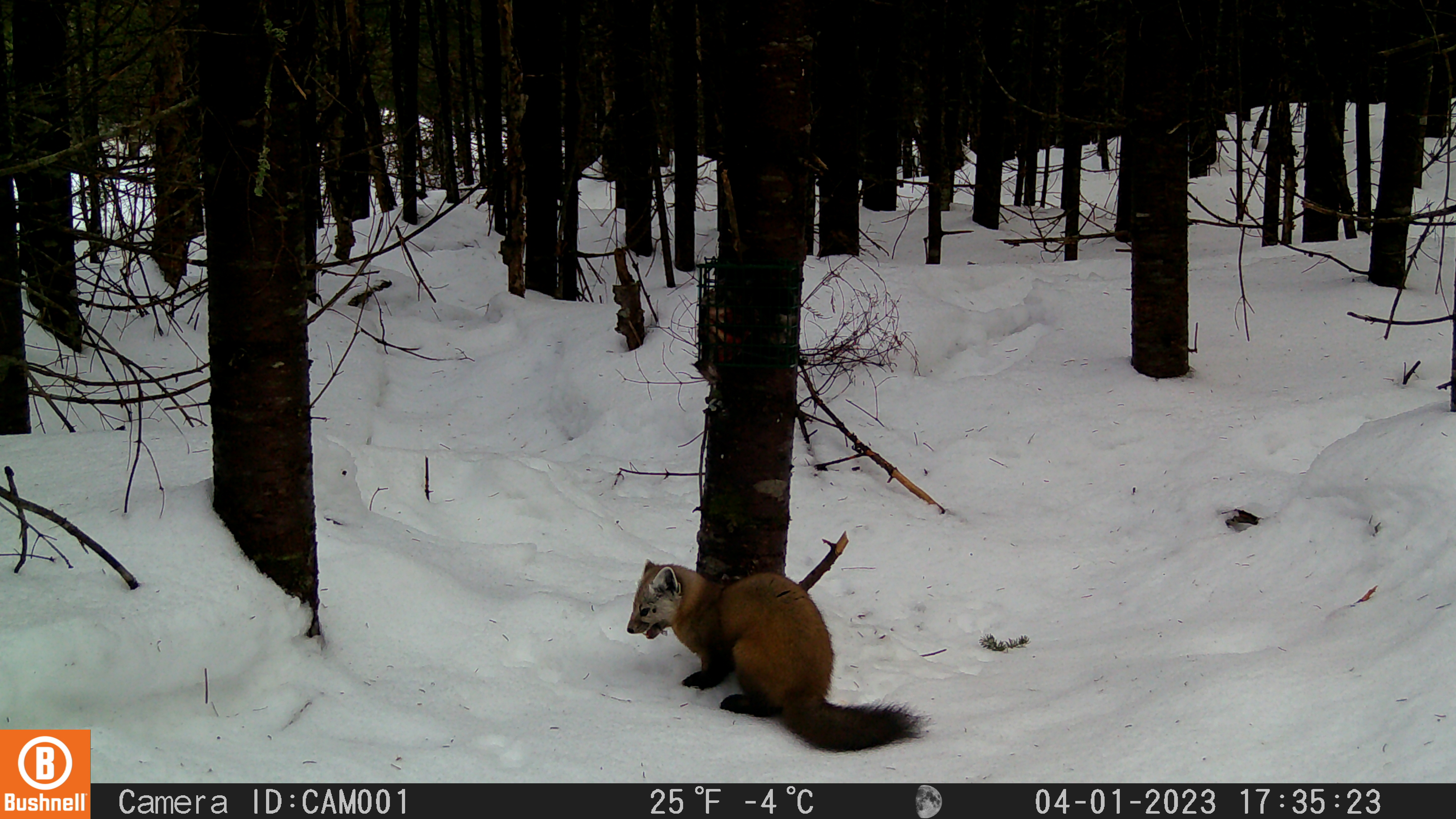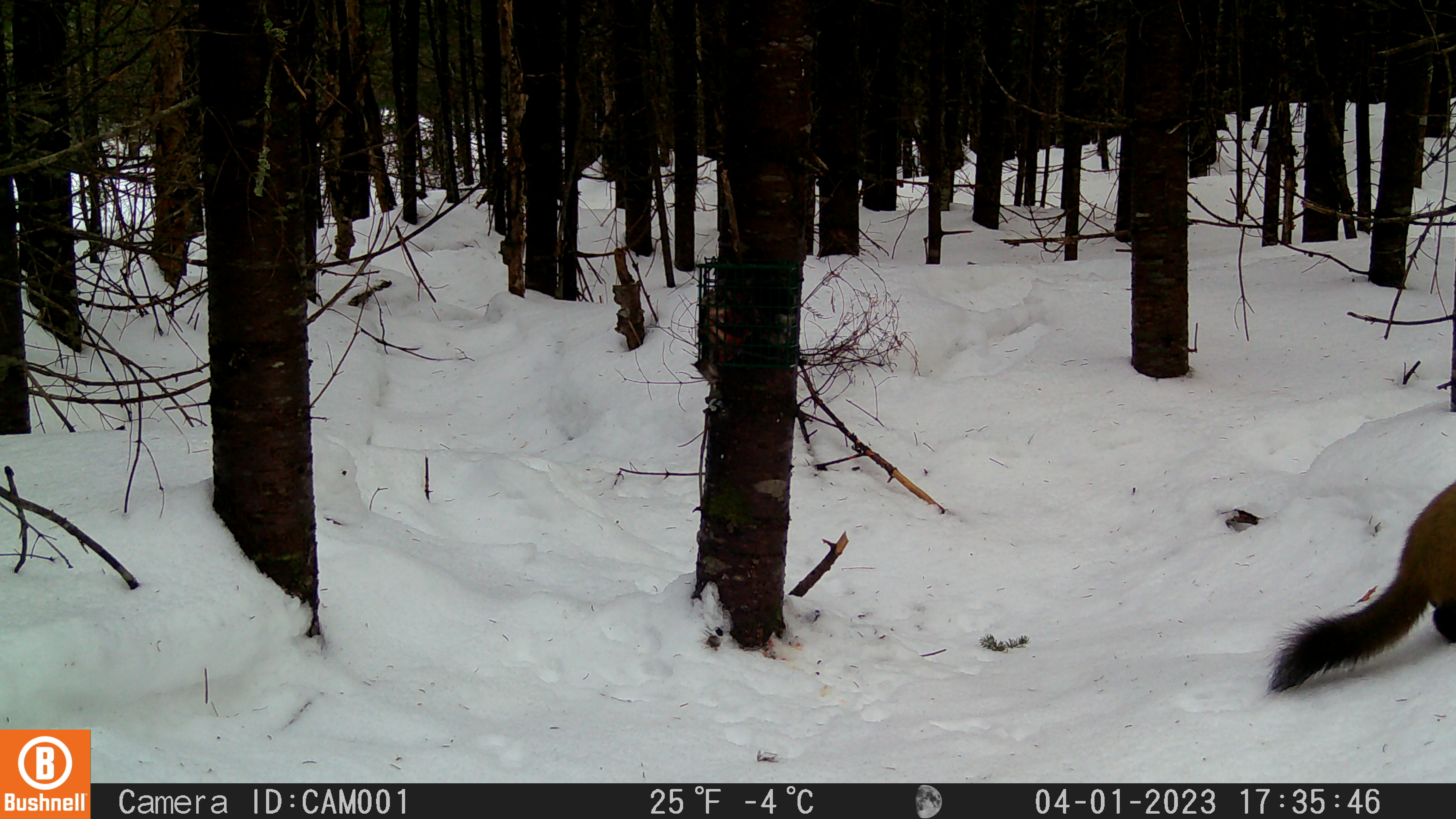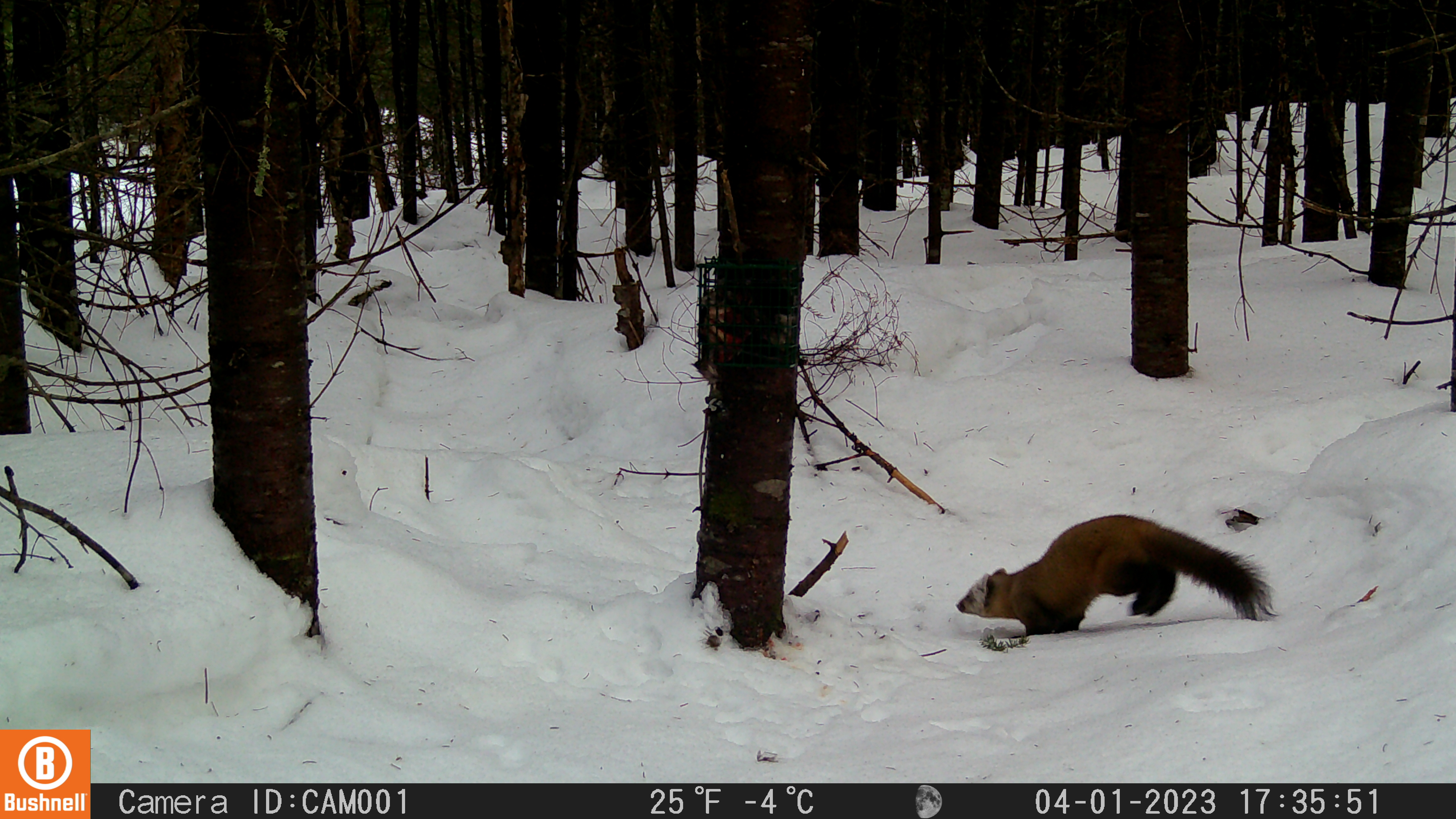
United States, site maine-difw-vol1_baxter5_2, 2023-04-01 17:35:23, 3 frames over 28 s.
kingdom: Animalia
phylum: Chordata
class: Mammalia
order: Carnivora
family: Mustelidae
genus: Martes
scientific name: Martes americana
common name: american marten